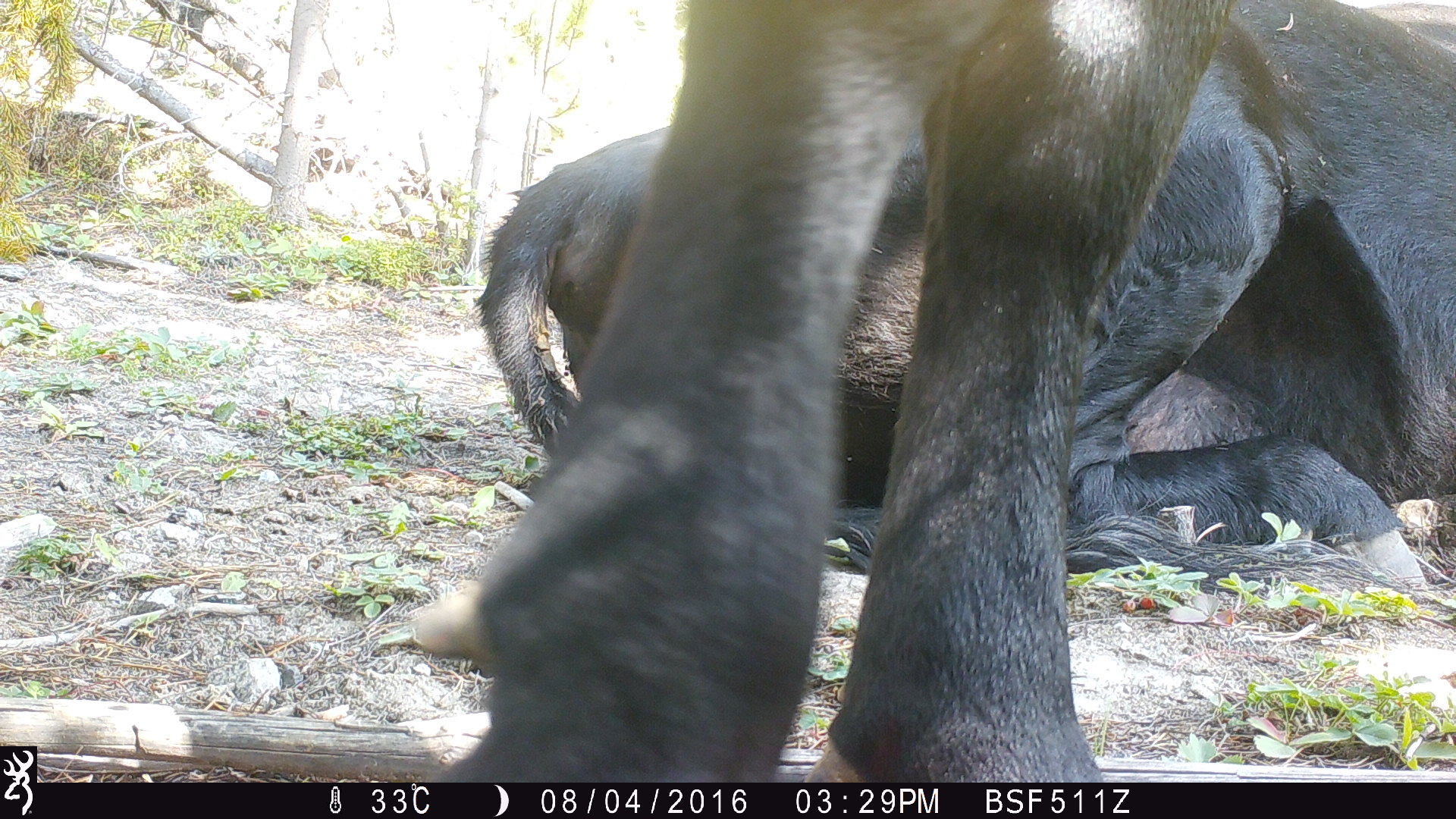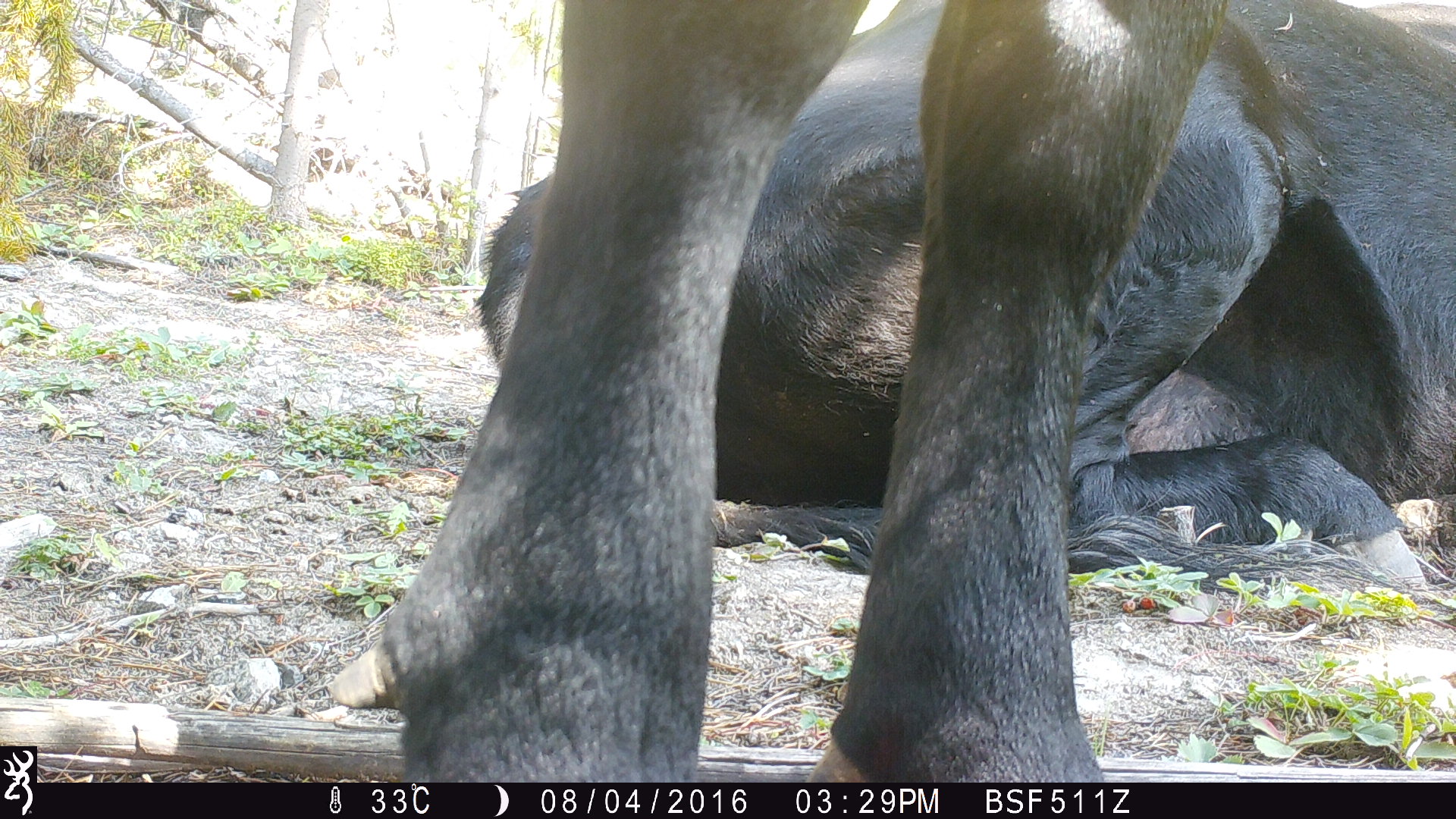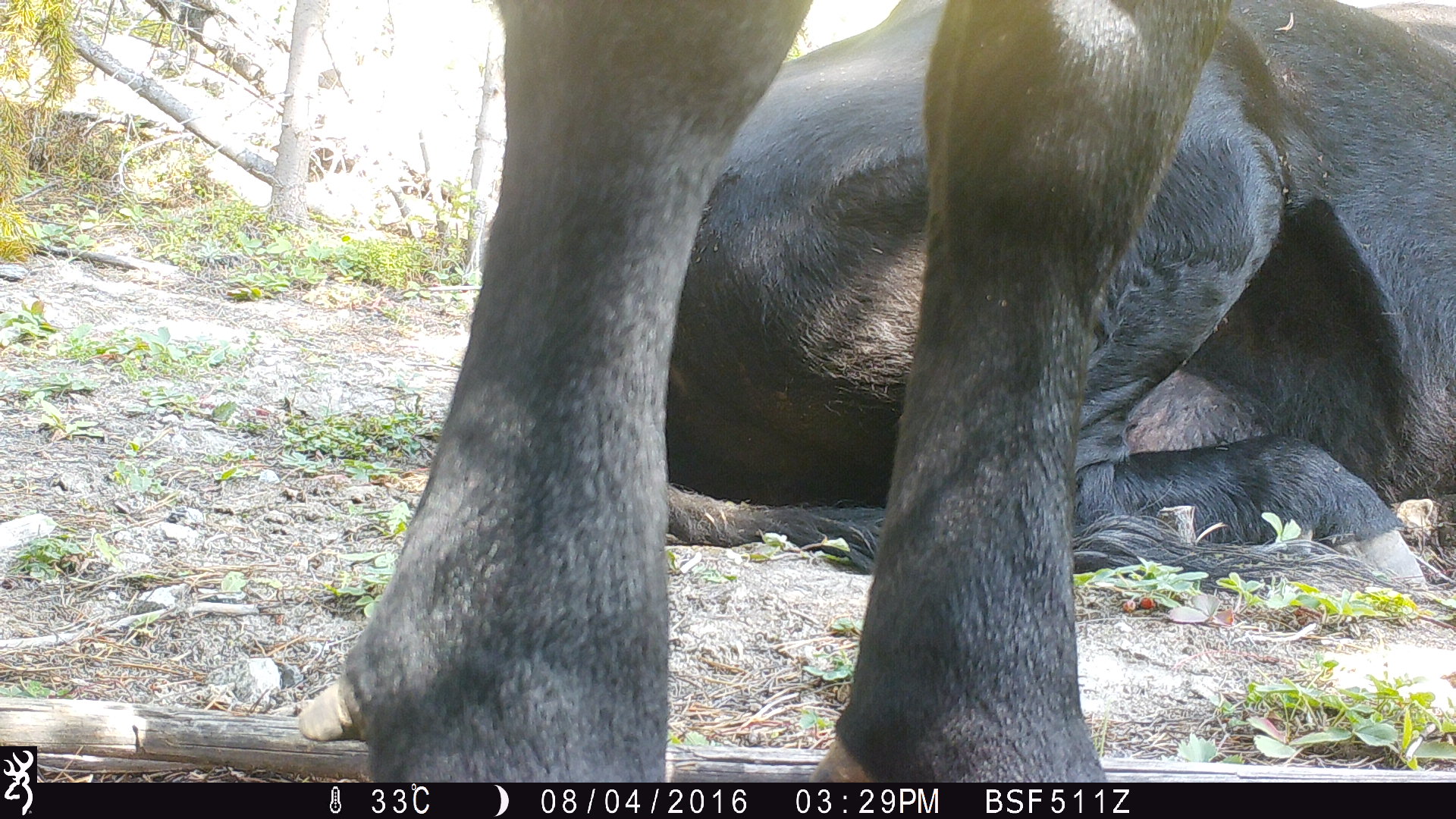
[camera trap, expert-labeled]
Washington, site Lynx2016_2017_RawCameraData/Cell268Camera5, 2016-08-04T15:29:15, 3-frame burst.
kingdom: Animalia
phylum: Chordata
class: Mammalia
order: Artiodactyla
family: Bovidae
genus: Bos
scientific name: Bos taurus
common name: domestic cattle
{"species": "domestic cattle (Bos taurus)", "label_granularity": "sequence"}